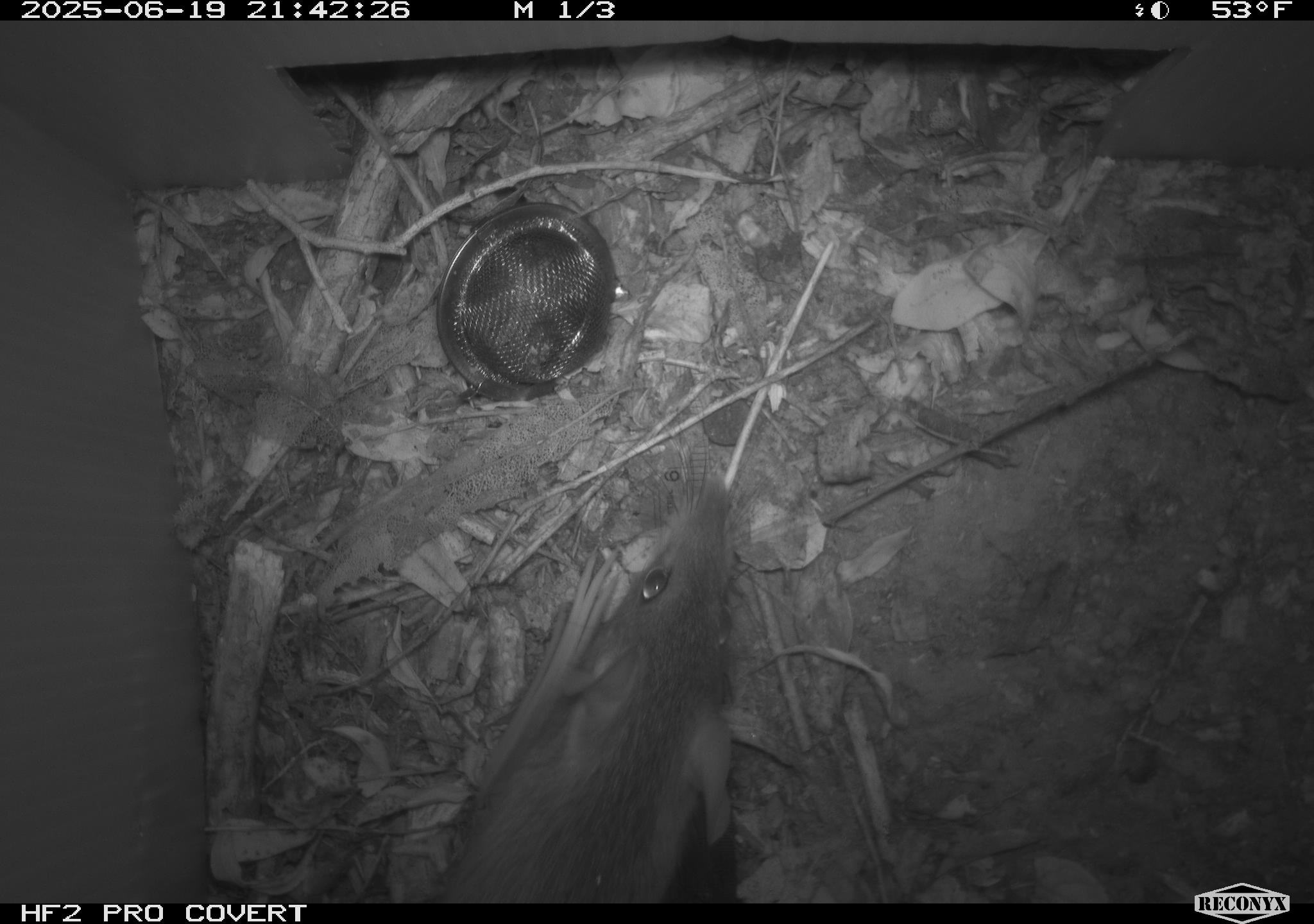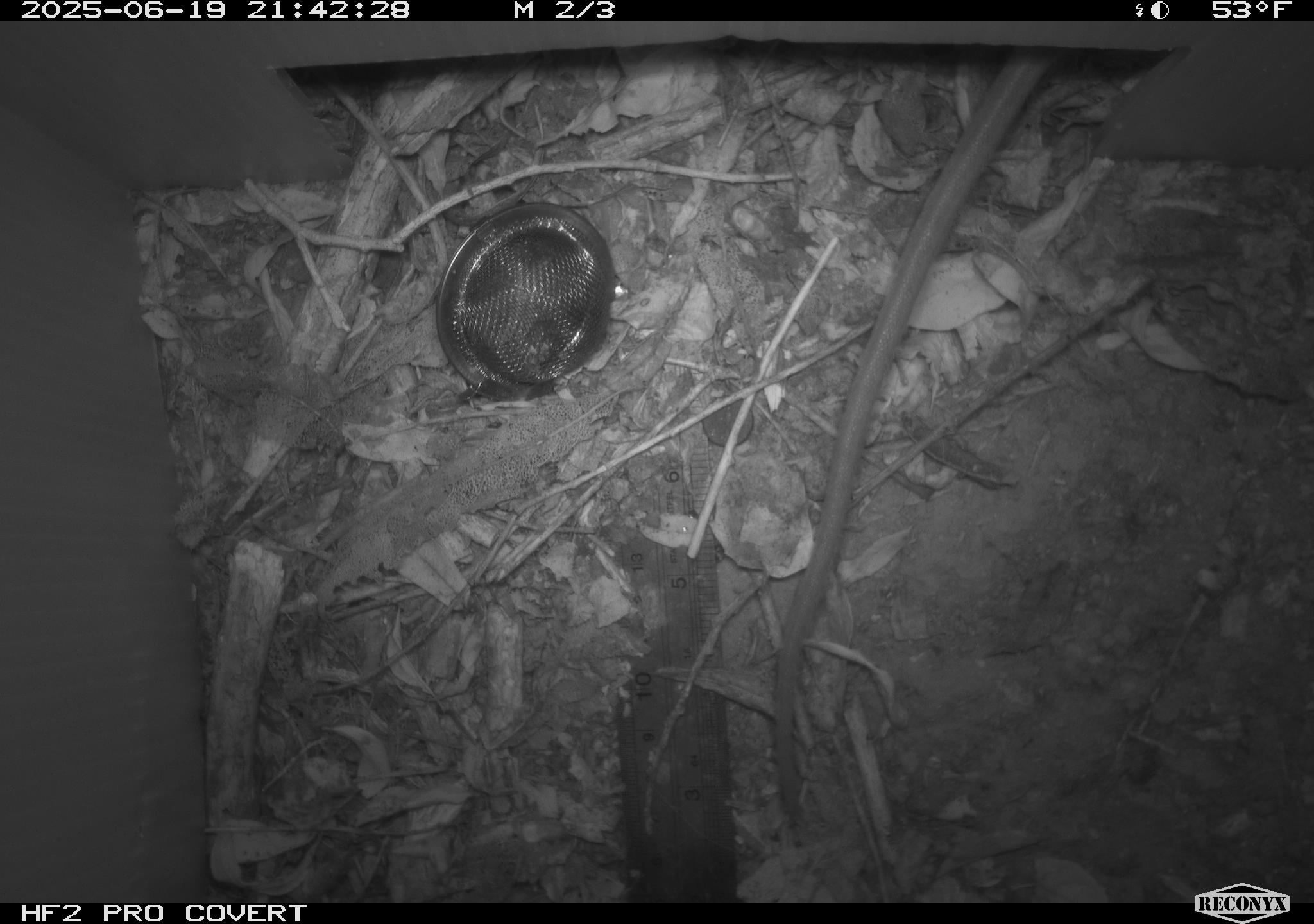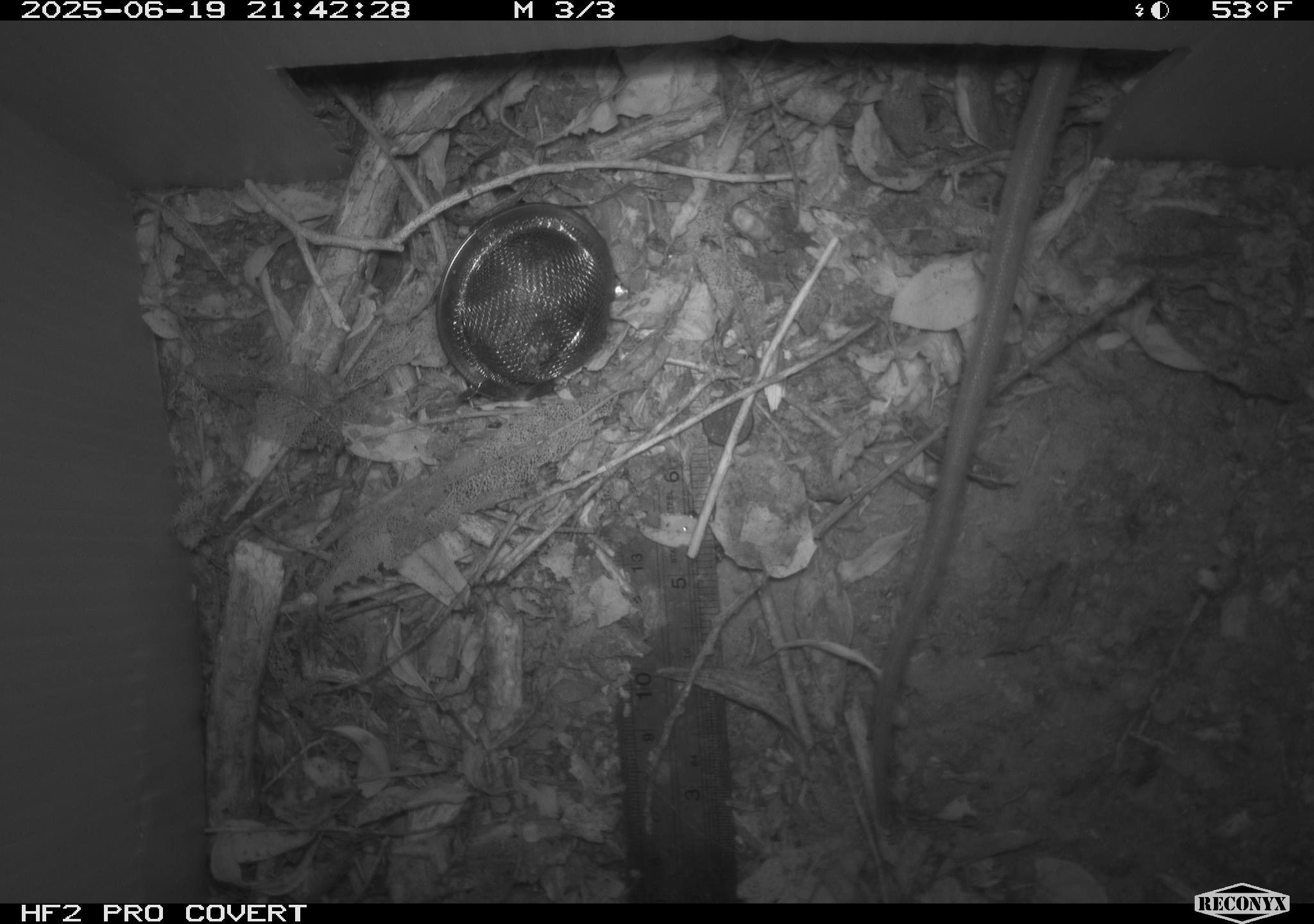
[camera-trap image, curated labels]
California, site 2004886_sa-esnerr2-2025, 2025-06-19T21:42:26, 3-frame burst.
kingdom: Animalia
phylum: Chordata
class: Mammalia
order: Rodentia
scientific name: Rodentia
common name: rodent